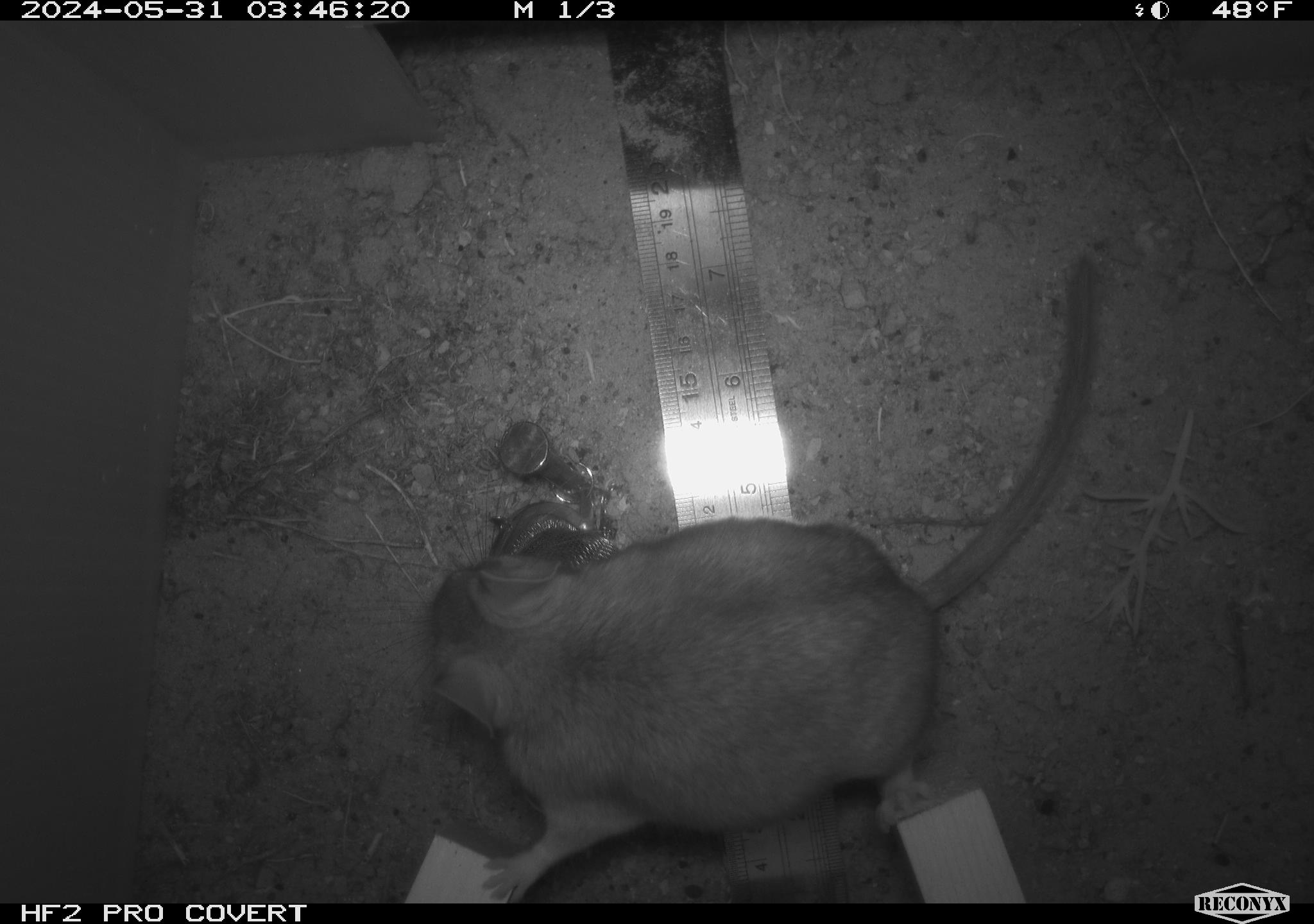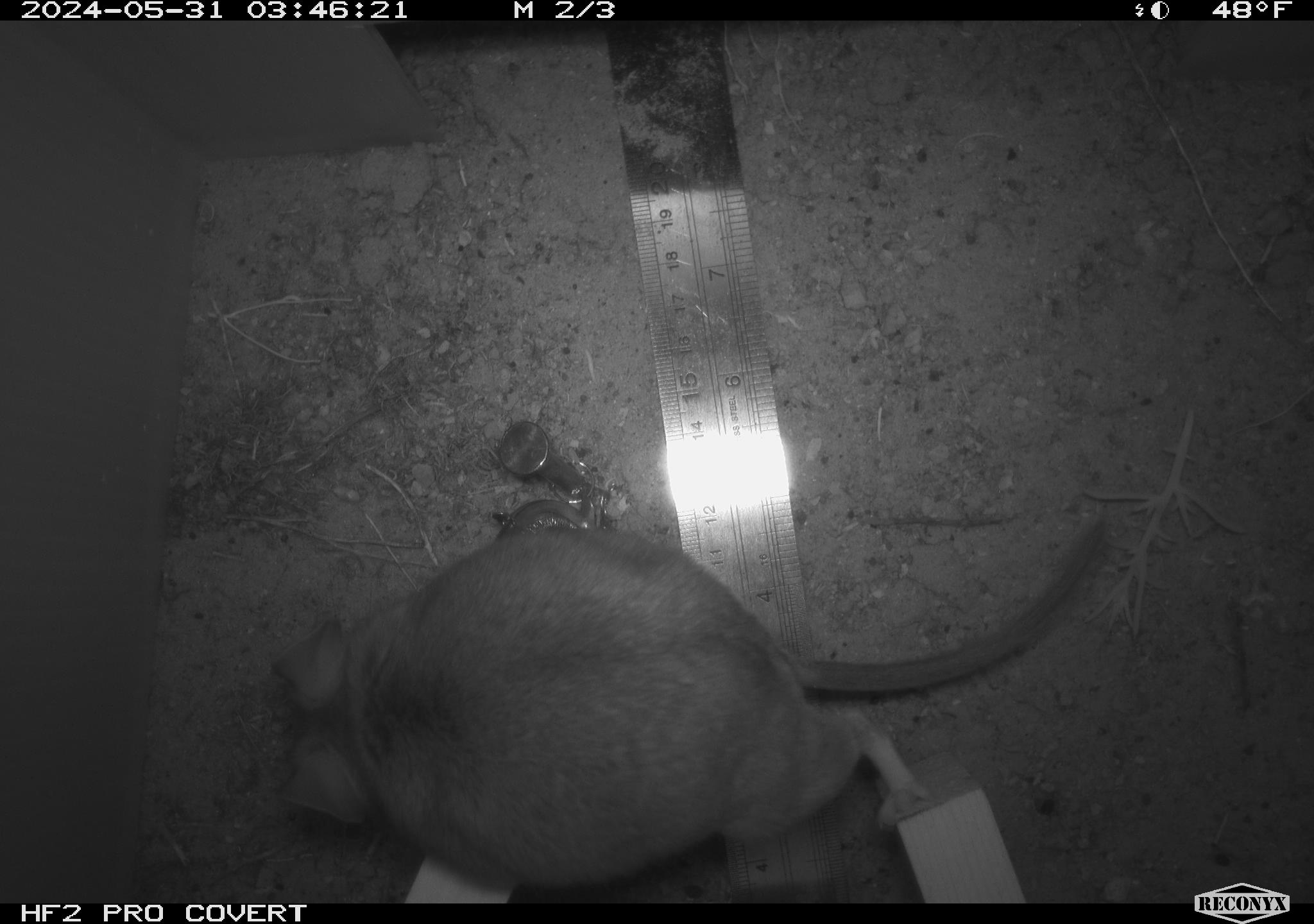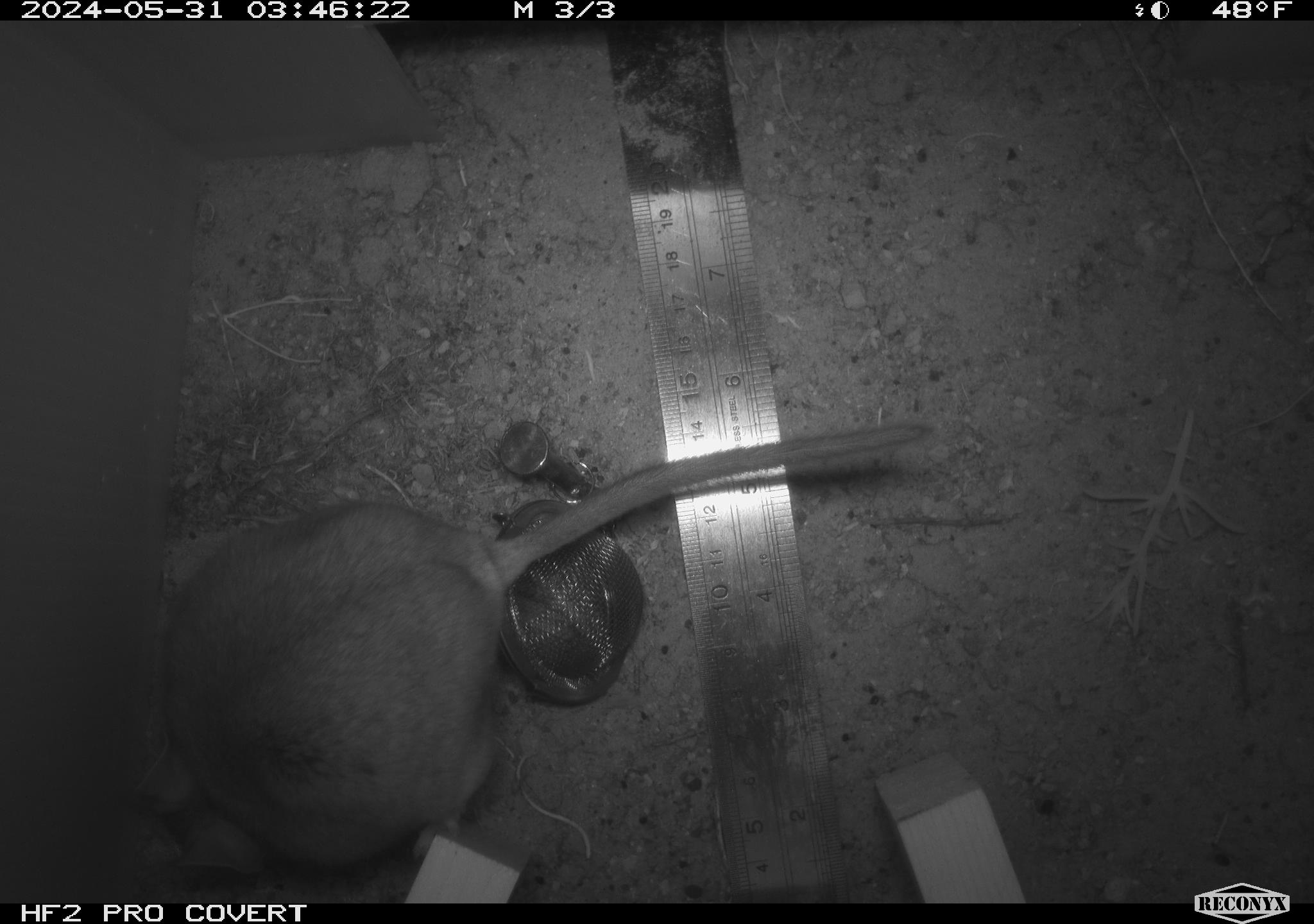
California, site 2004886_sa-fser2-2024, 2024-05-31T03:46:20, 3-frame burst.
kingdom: Animalia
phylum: Chordata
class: Mammalia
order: Rodentia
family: Cricetidae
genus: Neotoma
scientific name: Neotoma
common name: pack rat or woodrat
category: neotoma species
Neotoma species (pack rat or woodrat) (Neotoma).